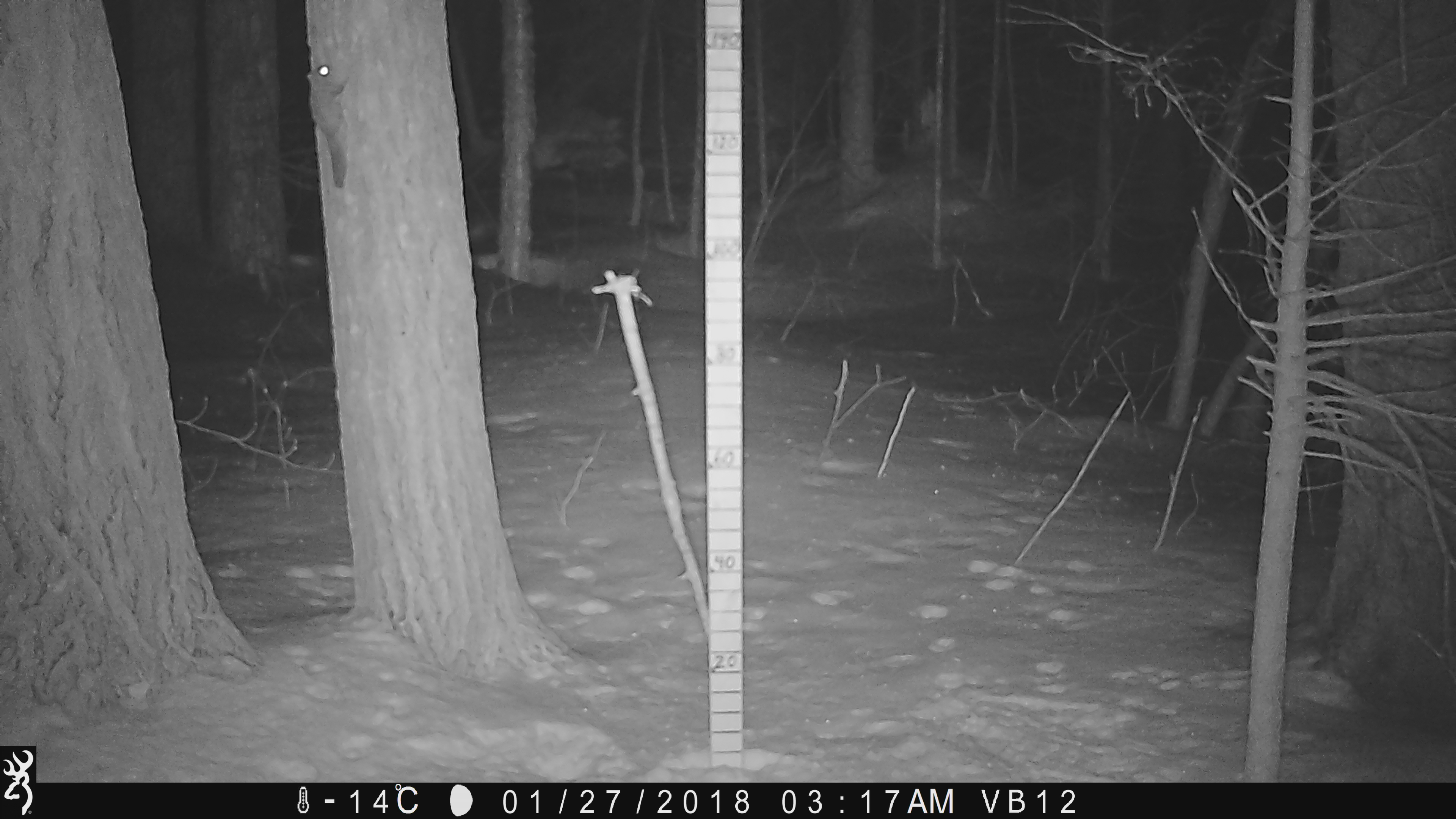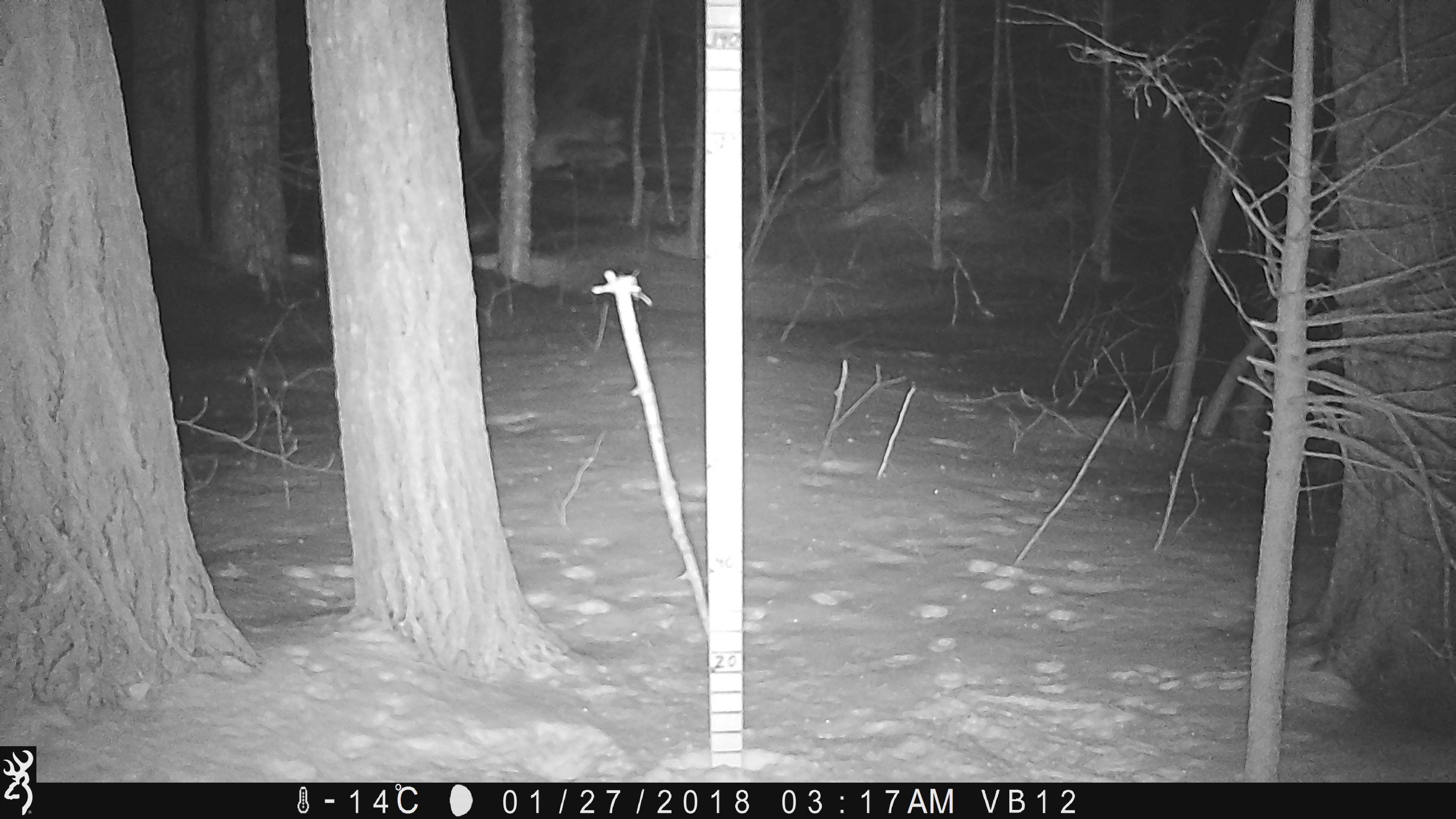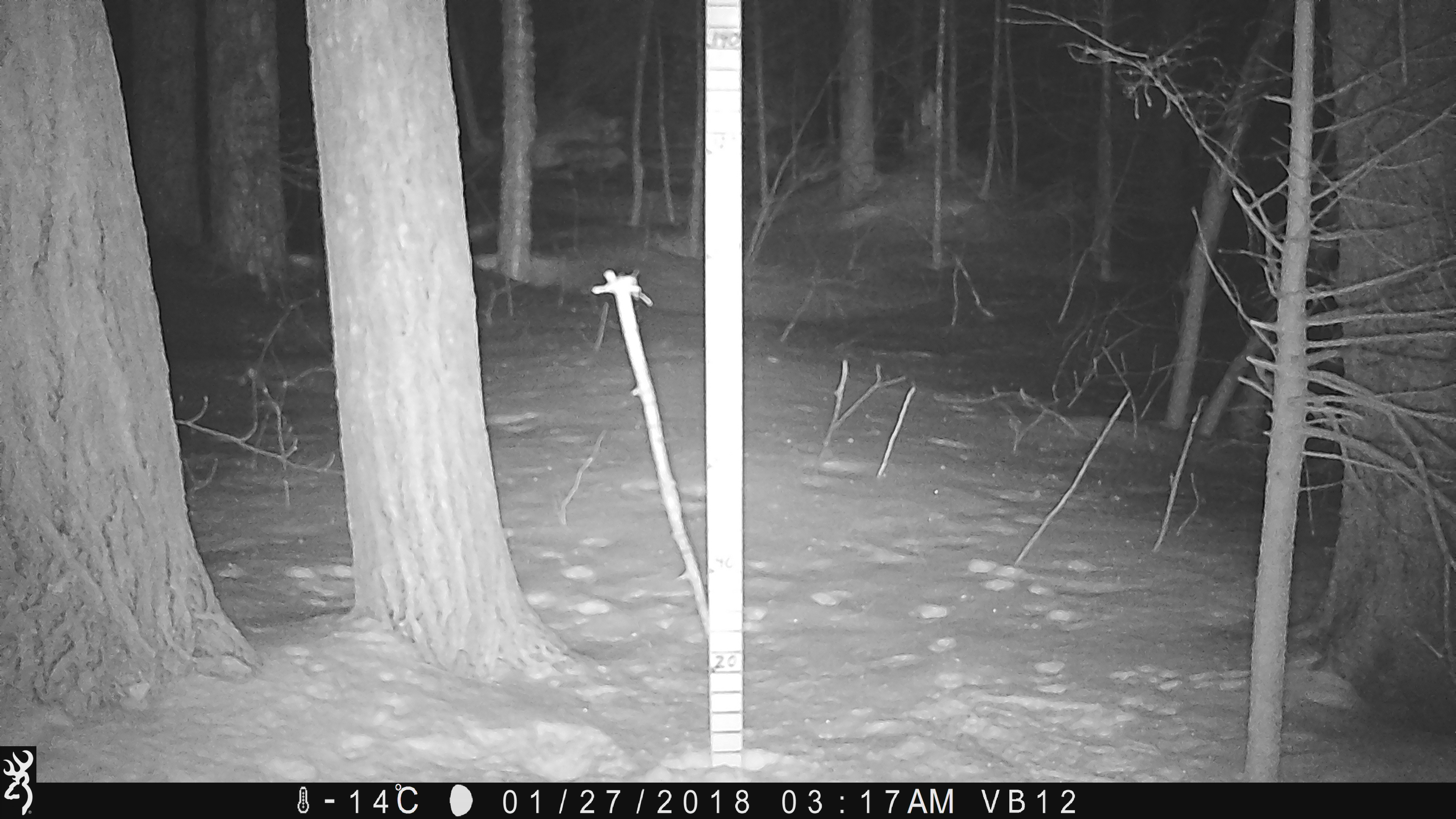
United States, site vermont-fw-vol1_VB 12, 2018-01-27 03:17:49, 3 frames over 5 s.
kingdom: Animalia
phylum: Chordata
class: Mammalia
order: Rodentia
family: Sciuridae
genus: Glaucomys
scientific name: Glaucomys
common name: flying squirrel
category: flying squirrel sp.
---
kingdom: Animalia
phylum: Chordata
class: Mammalia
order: Rodentia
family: Sciuridae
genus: Tamiasciurus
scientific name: Tamiasciurus hudsonicus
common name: red squirrel